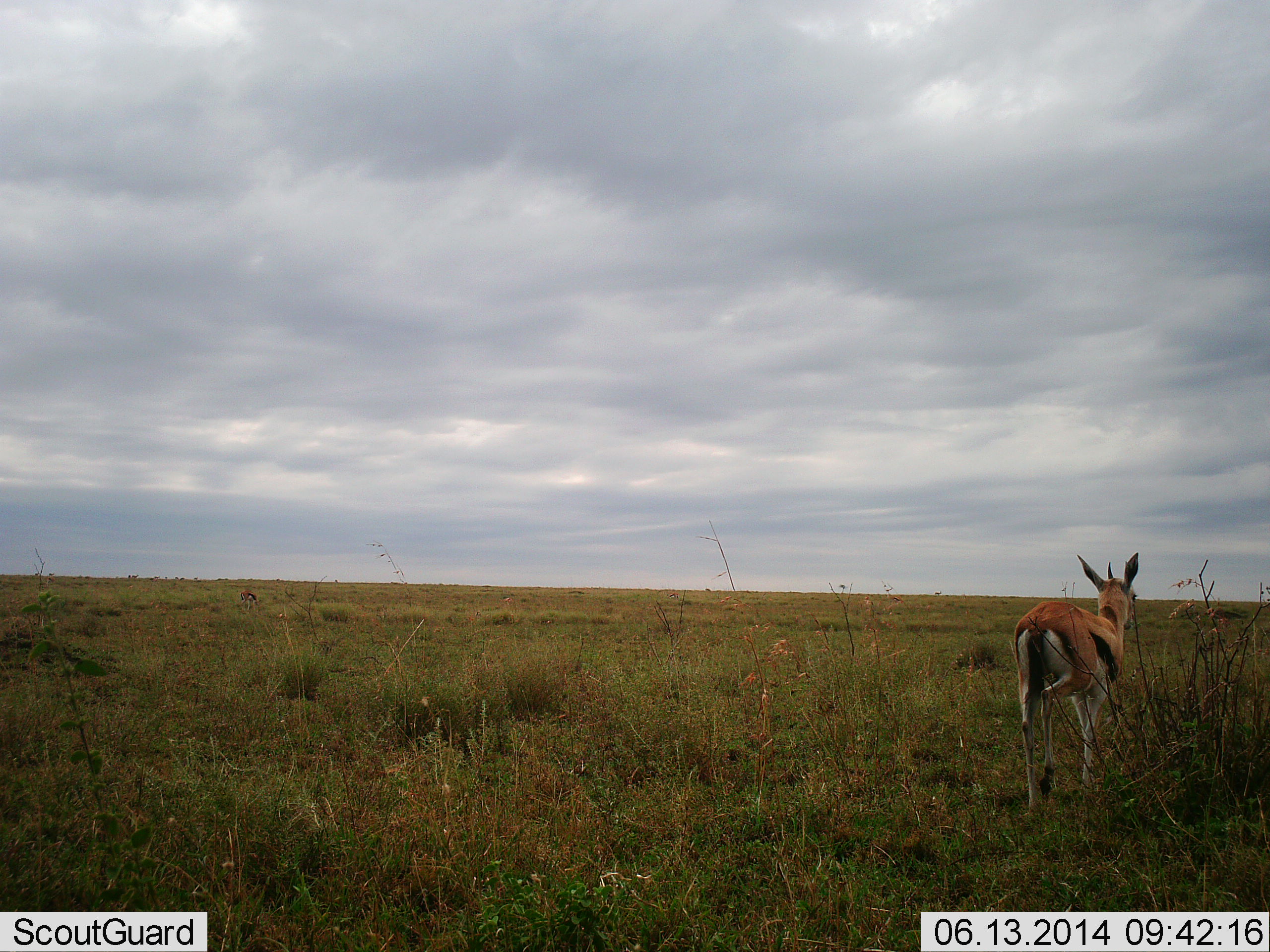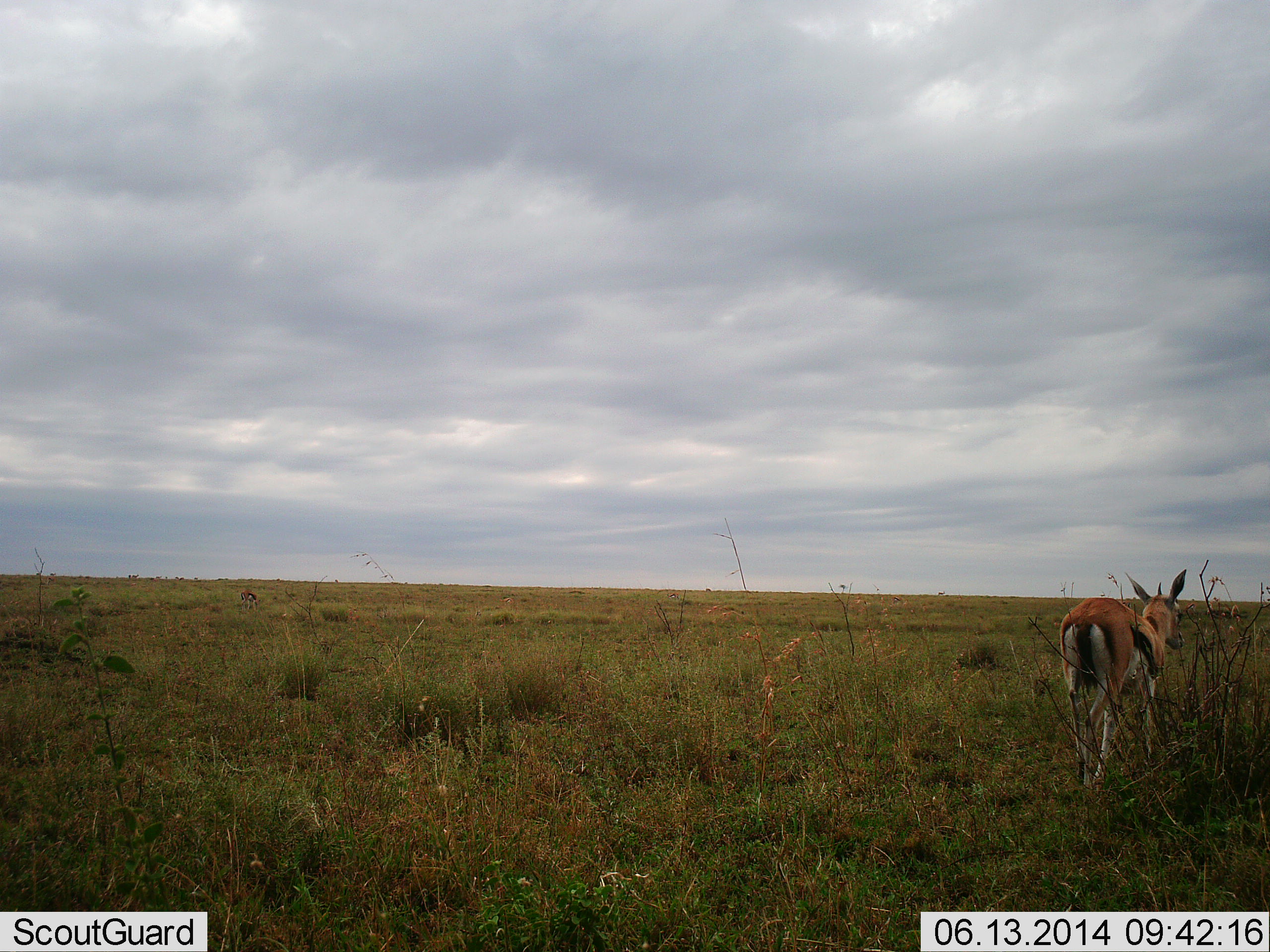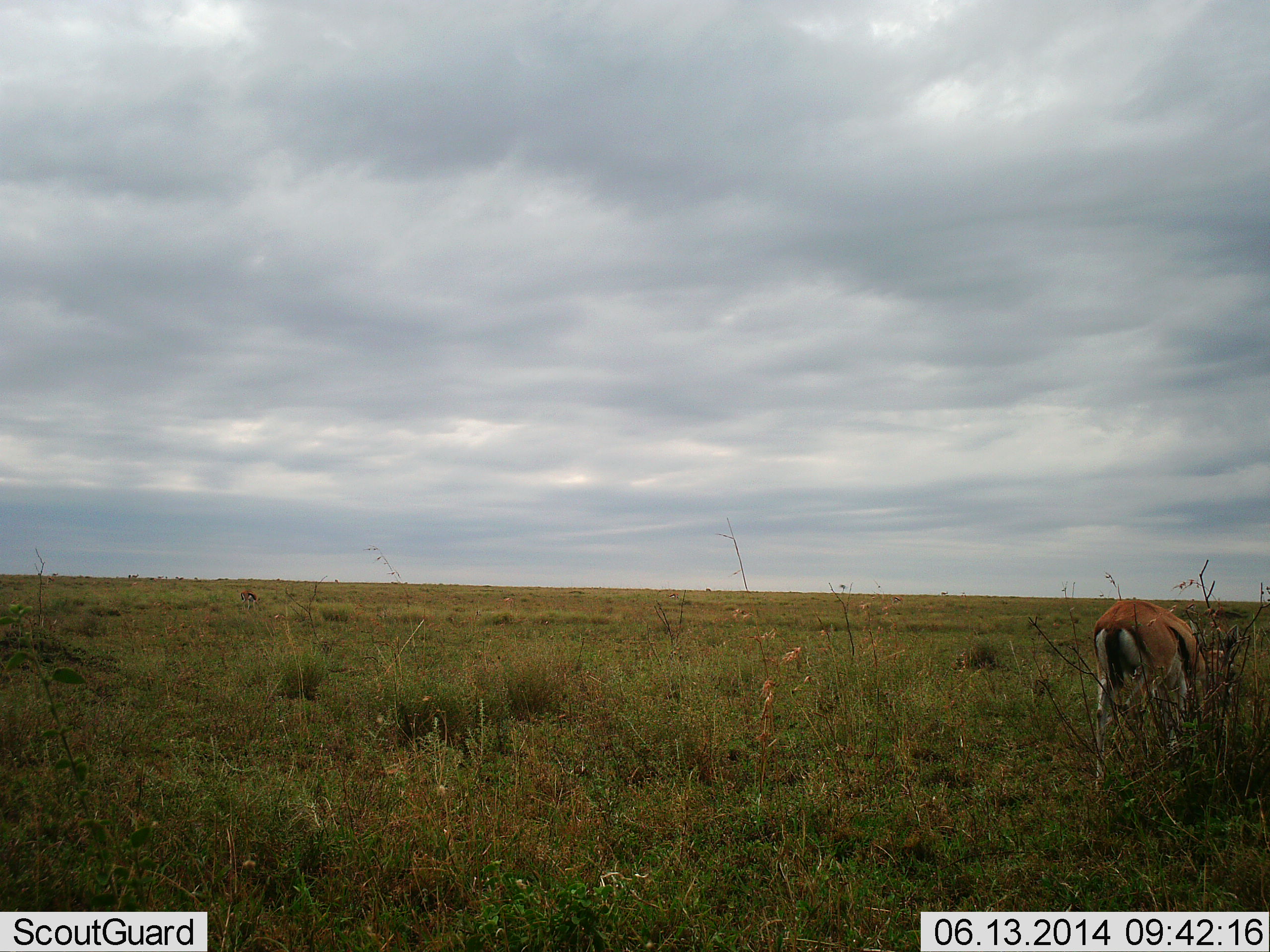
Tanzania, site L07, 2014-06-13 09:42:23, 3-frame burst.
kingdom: Animalia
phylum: Chordata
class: Mammalia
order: Artiodactyla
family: Bovidae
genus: Eudorcas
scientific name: Eudorcas thomsonii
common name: thomson's gazelle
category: gazellethomsons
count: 1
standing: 20%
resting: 0%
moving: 80%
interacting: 0%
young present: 0%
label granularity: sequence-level